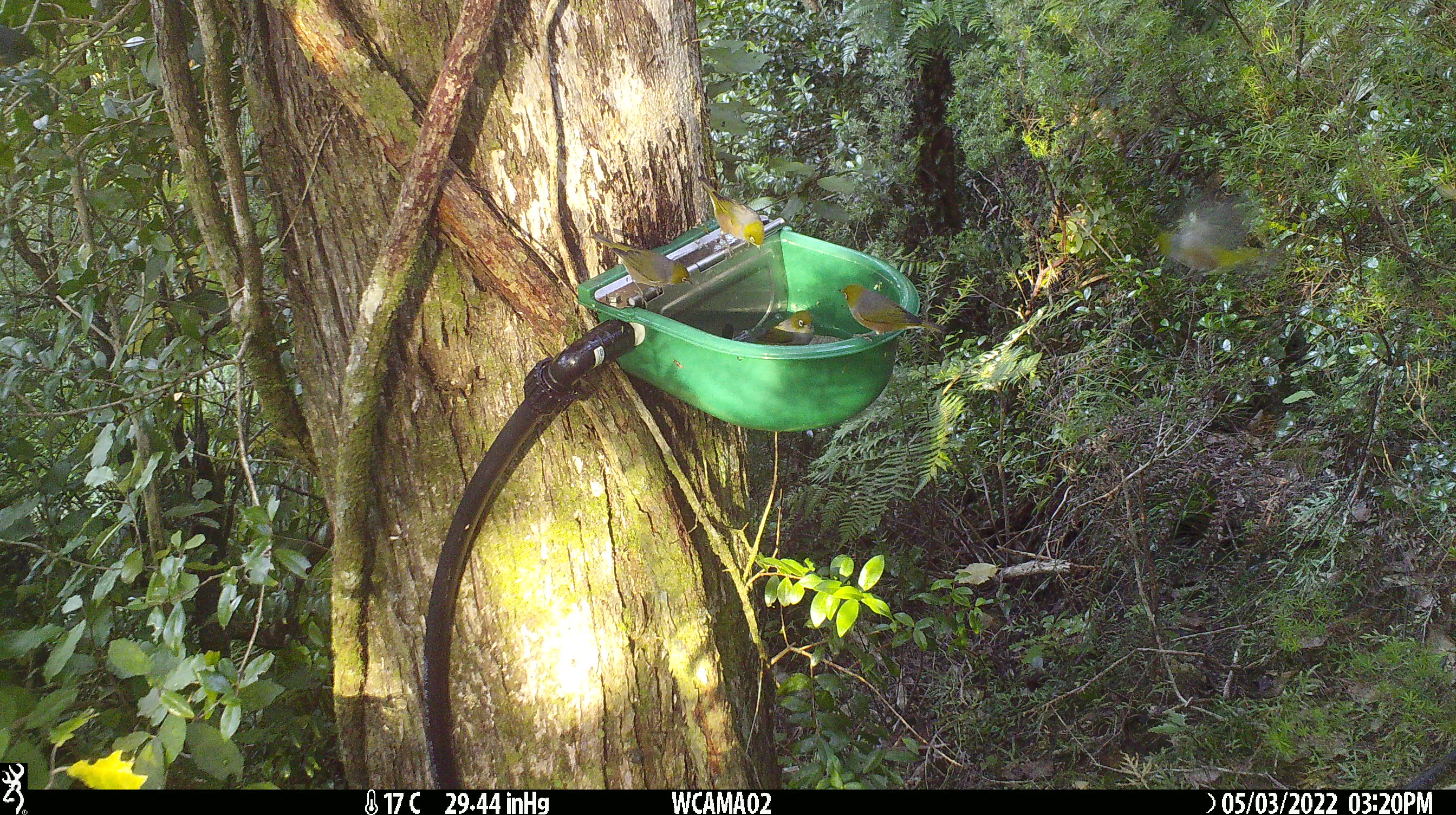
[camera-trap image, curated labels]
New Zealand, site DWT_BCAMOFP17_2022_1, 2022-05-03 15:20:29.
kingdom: Animalia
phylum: Chordata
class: Aves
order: Passeriformes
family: Zosteropidae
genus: Zosterops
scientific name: Zosterops lateralis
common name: silvereye